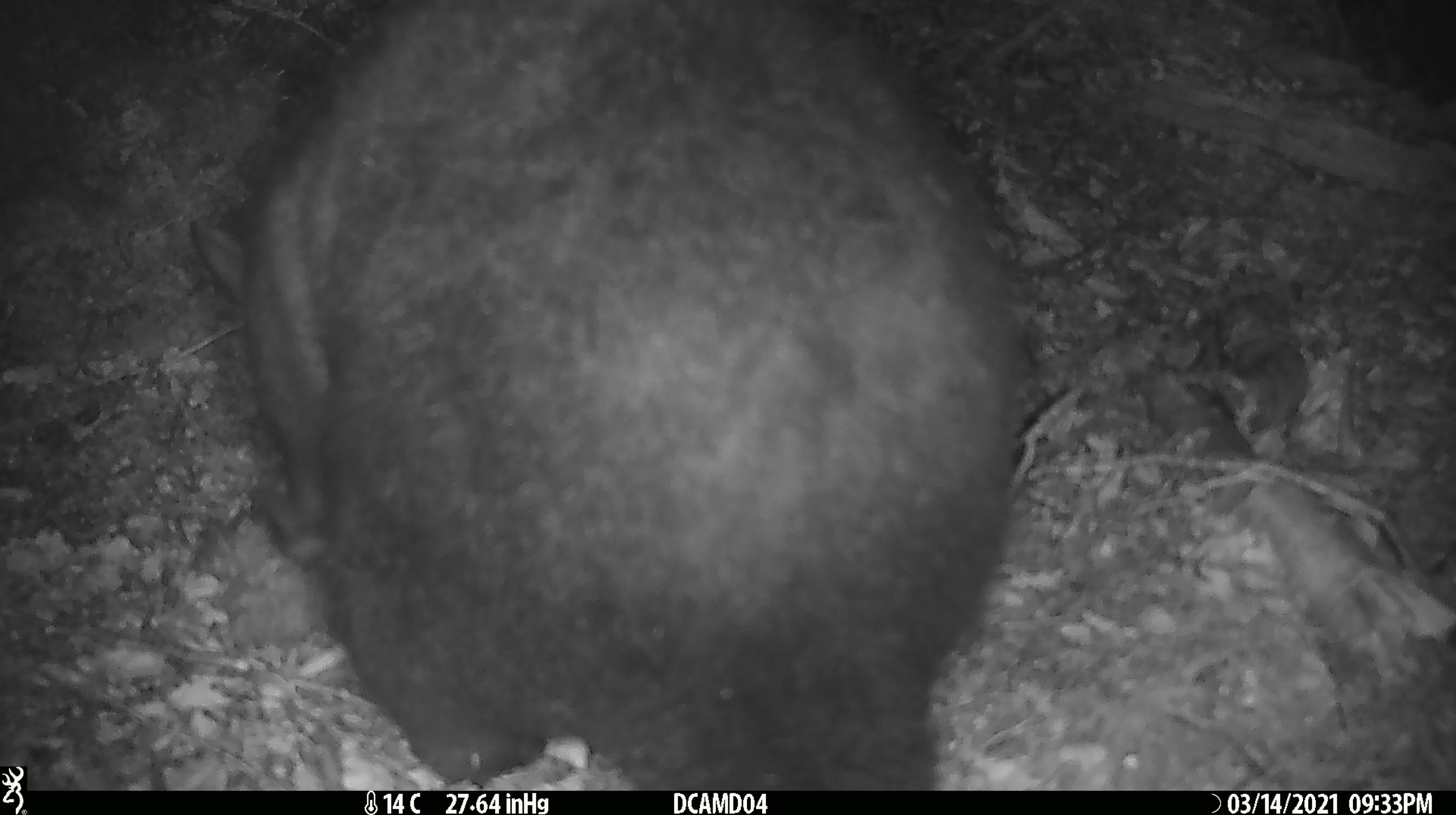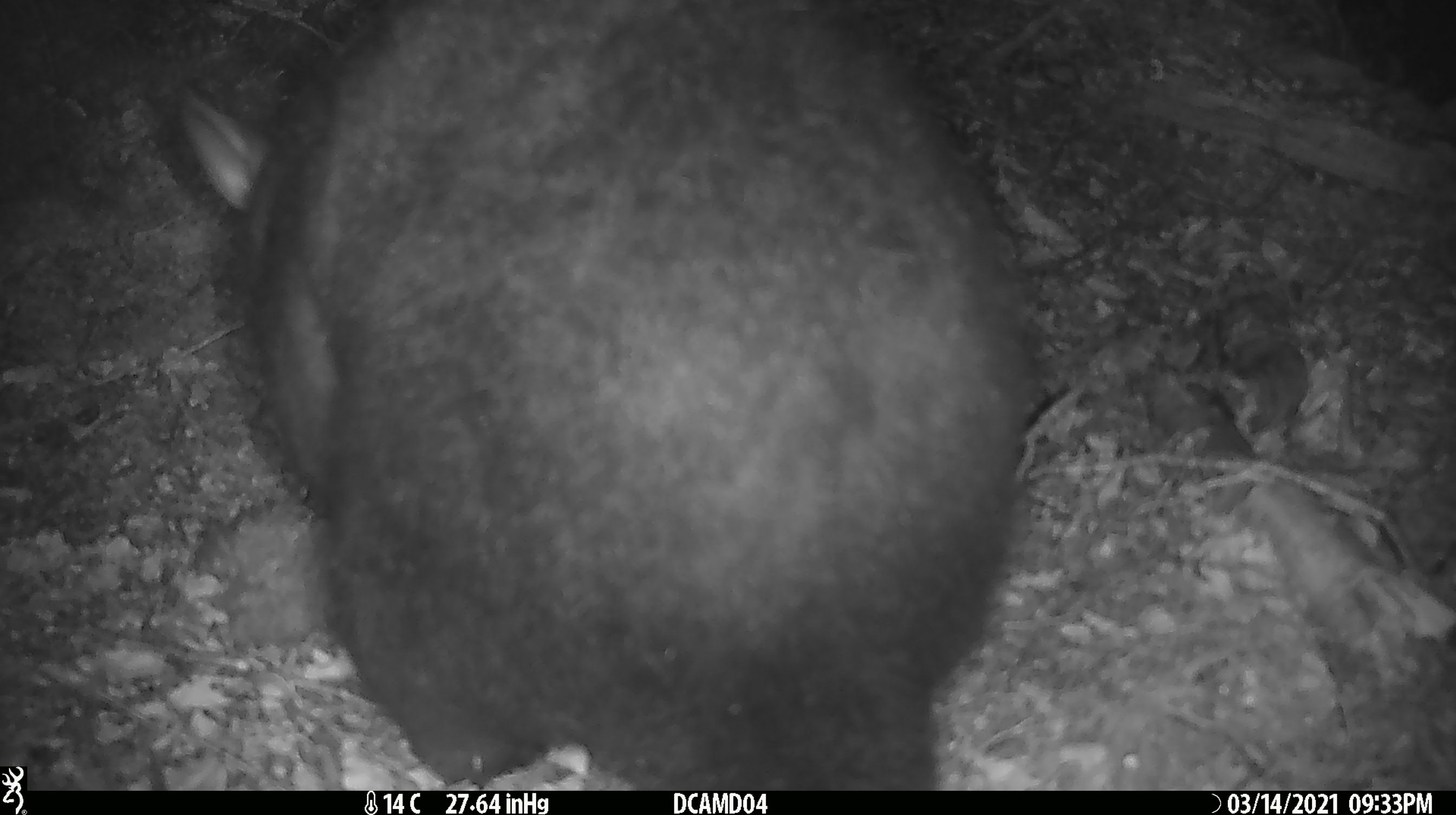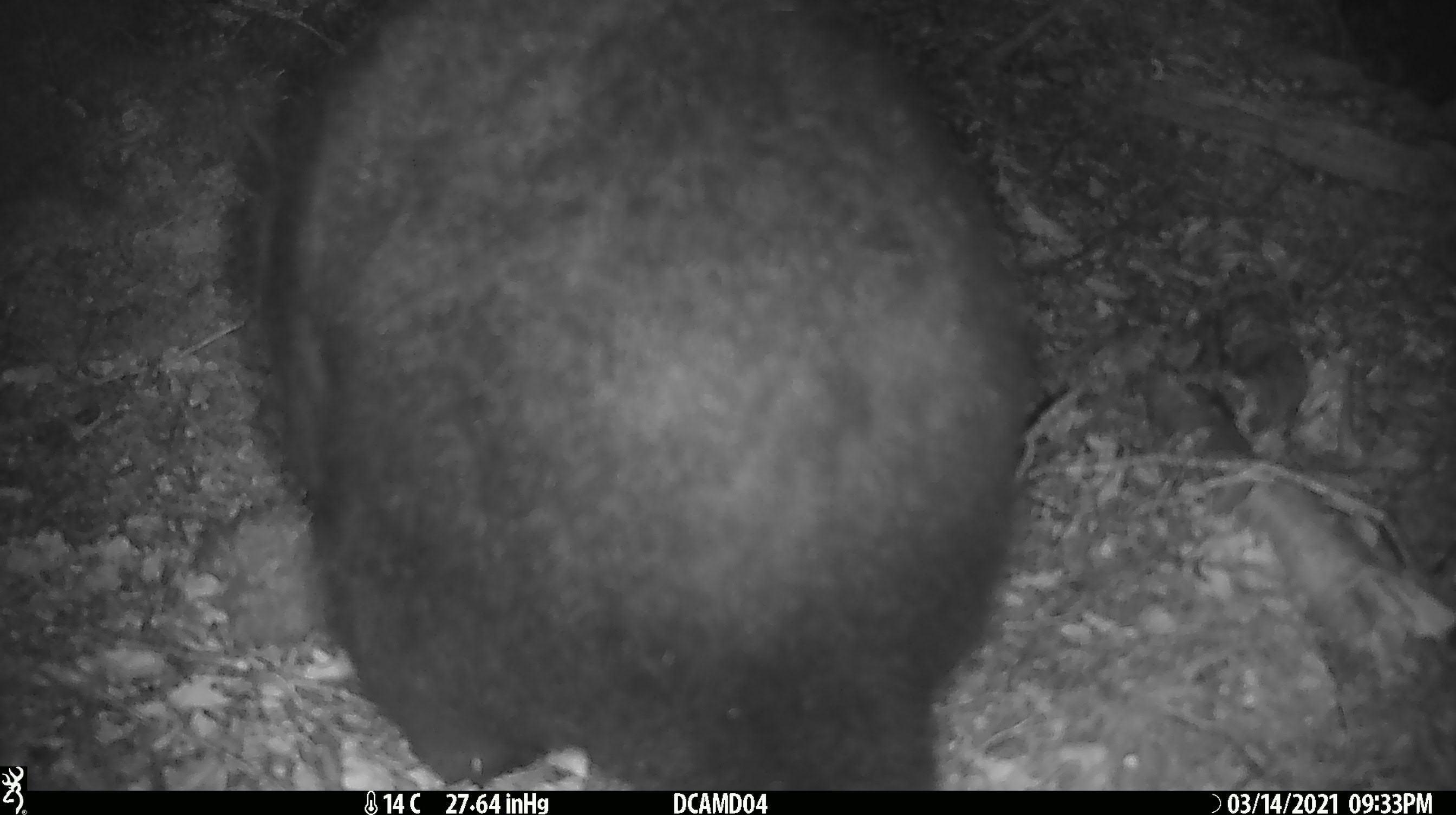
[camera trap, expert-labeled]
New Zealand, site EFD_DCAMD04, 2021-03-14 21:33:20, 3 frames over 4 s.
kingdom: Animalia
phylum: Chordata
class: Mammalia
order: Diprotodontia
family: Phalangeridae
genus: Trichosurus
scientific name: Trichosurus vulpecula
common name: common brushtail possum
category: possum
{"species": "possum (common brushtail possum) (Trichosurus vulpecula)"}